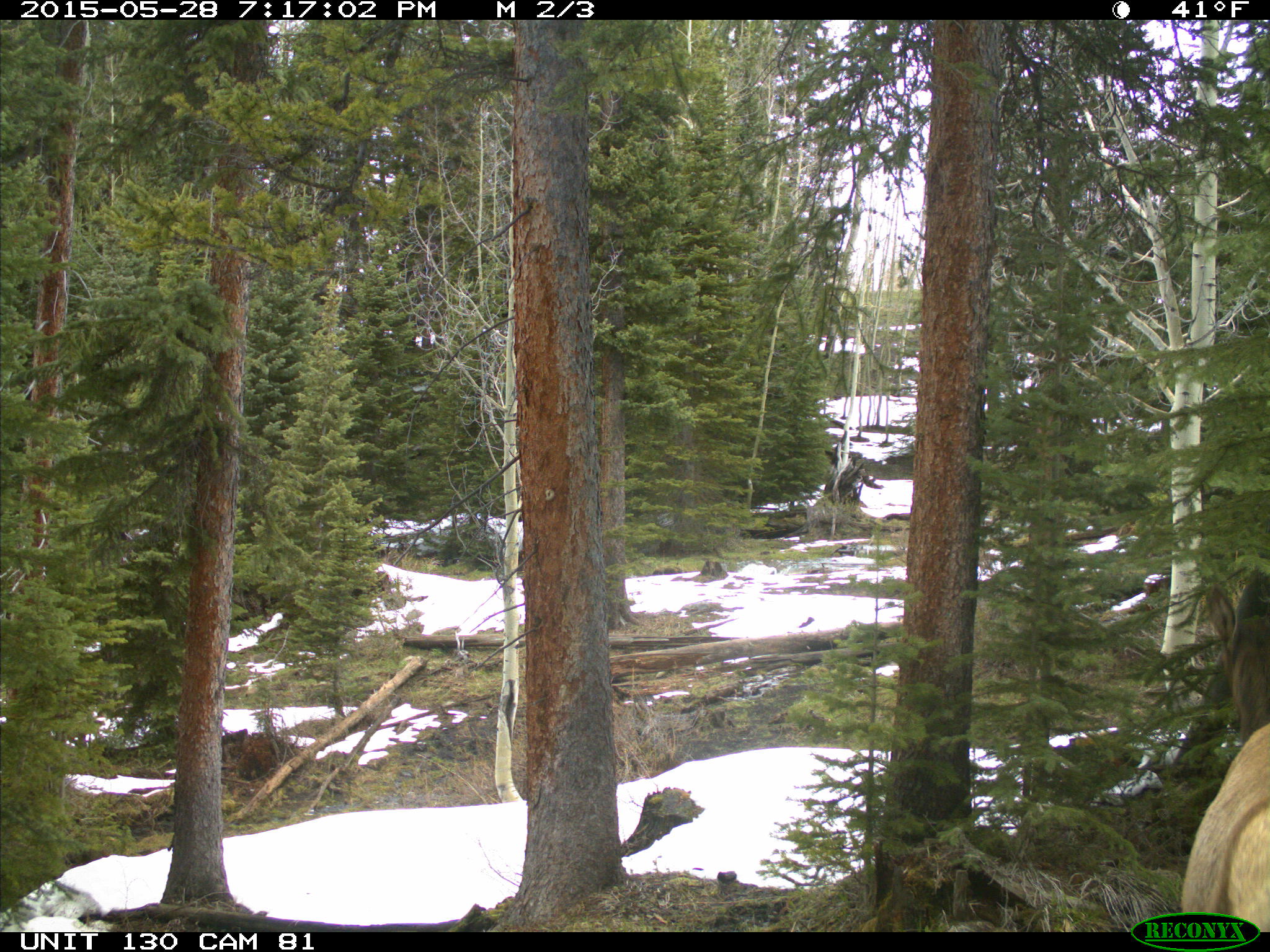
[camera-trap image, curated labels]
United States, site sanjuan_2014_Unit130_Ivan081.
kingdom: Animalia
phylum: Chordata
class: Mammalia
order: Artiodactyla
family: Cervidae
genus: Cervus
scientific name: Cervus elaphus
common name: red deer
Cervus elaphus (red deer).